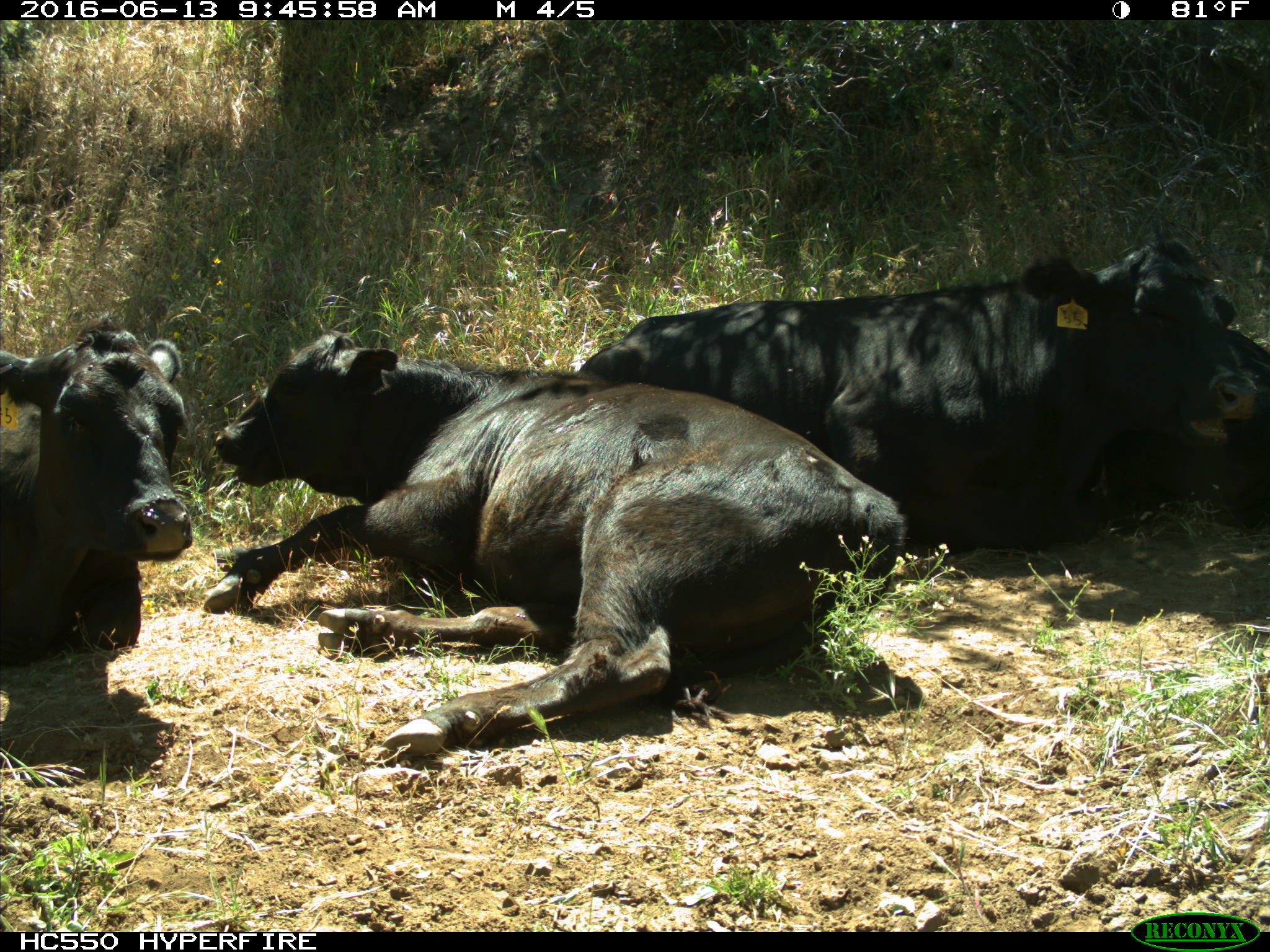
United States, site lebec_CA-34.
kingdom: Animalia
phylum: Chordata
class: Mammalia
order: Artiodactyla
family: Bovidae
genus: Bos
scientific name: Bos taurus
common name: domestic cow